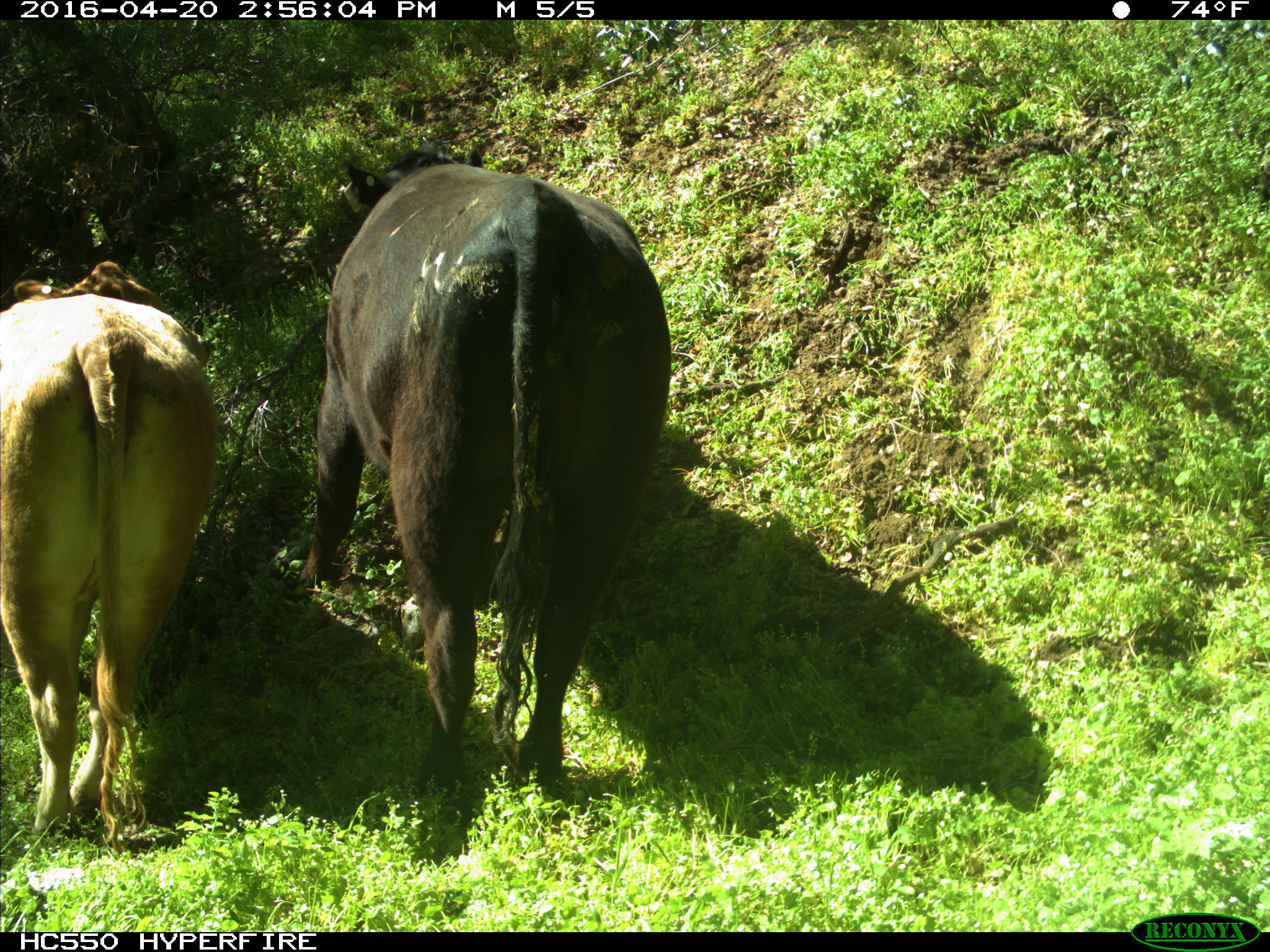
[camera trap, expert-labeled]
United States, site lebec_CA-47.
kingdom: Animalia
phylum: Chordata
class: Mammalia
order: Artiodactyla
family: Bovidae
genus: Bos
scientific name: Bos taurus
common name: domestic cow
Bos taurus (domestic cow).